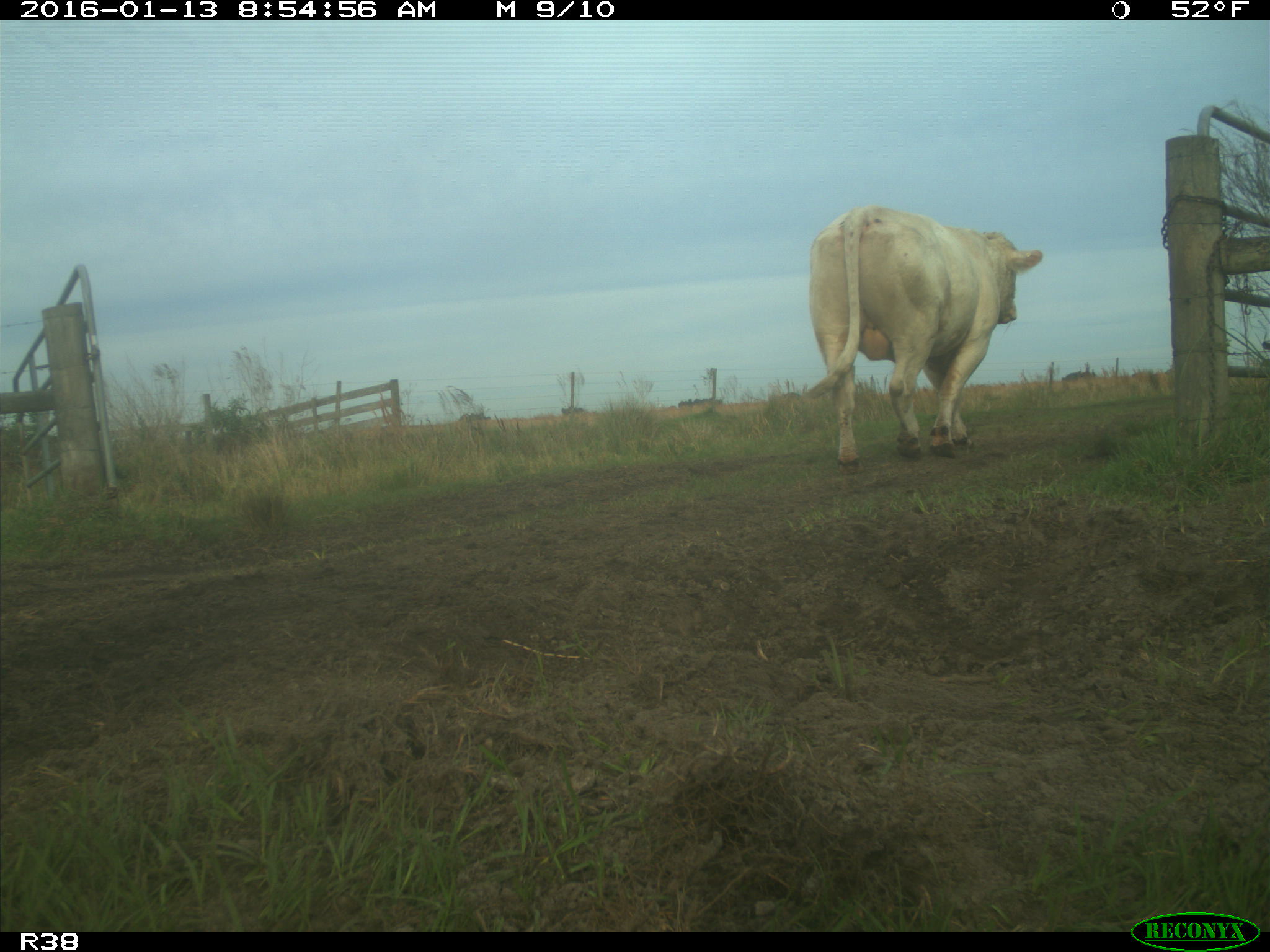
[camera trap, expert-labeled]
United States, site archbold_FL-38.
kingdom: Animalia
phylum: Chordata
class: Mammalia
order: Artiodactyla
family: Bovidae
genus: Bos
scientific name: Bos taurus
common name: domestic cow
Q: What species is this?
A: Bos taurus (domestic cow).